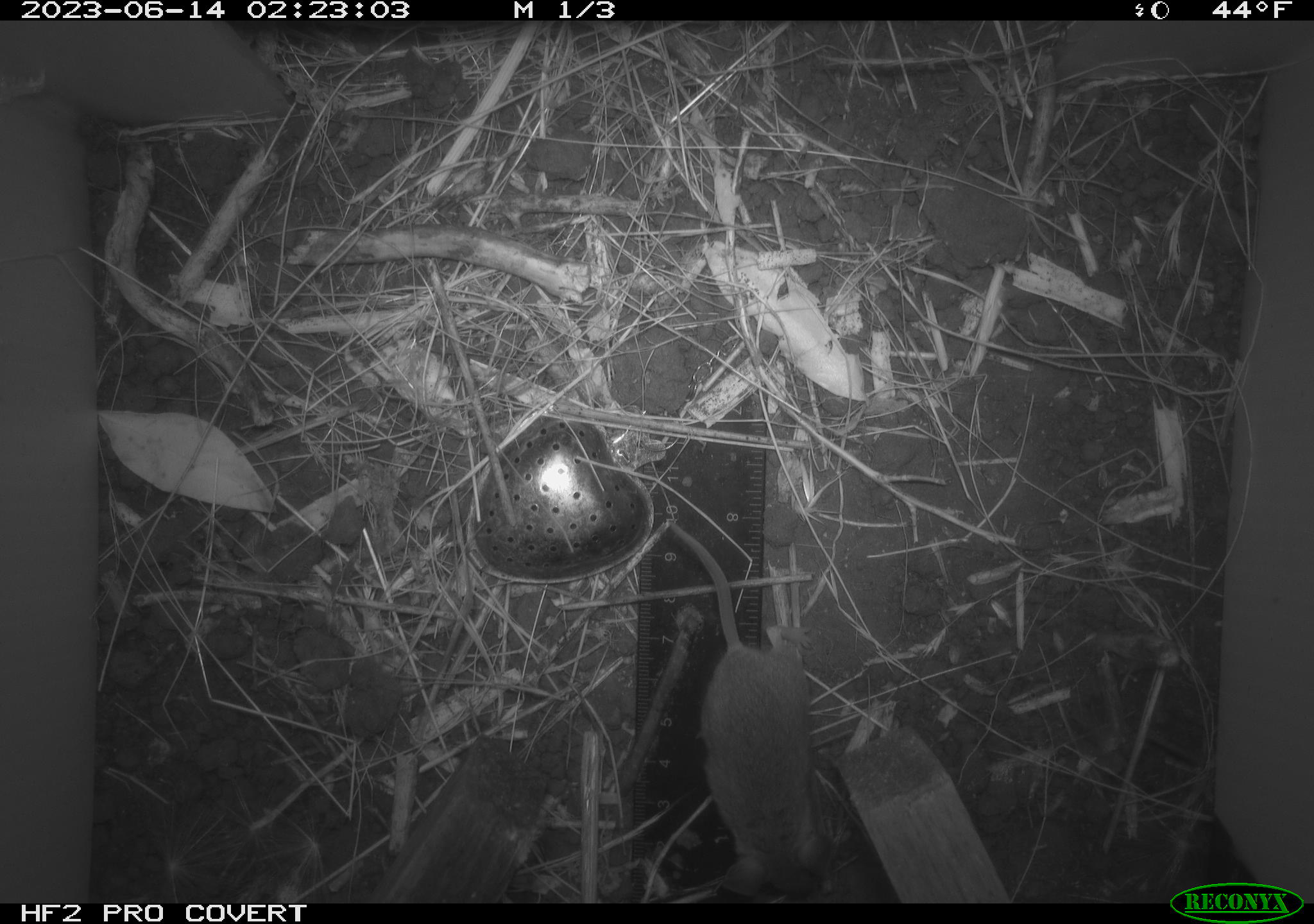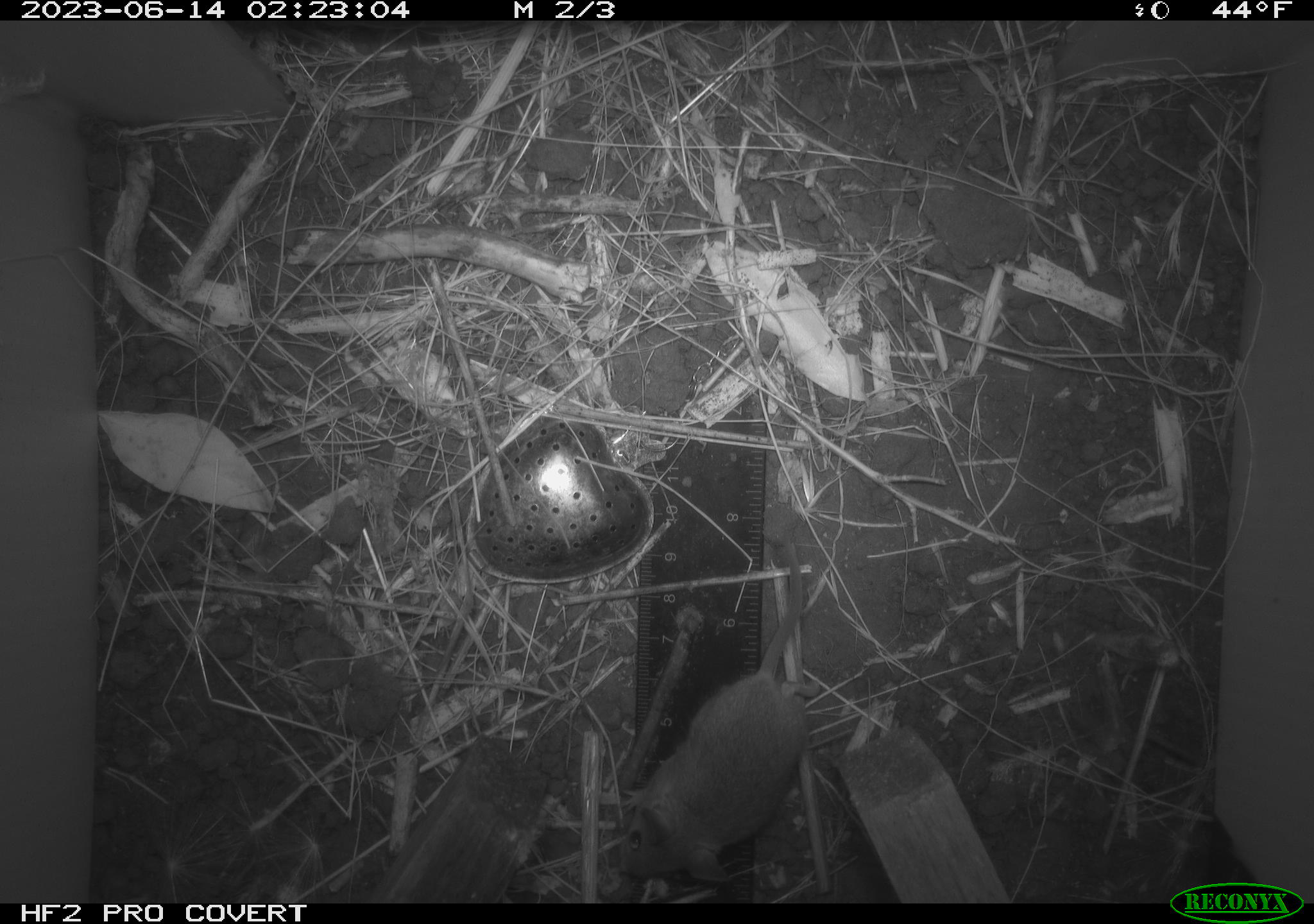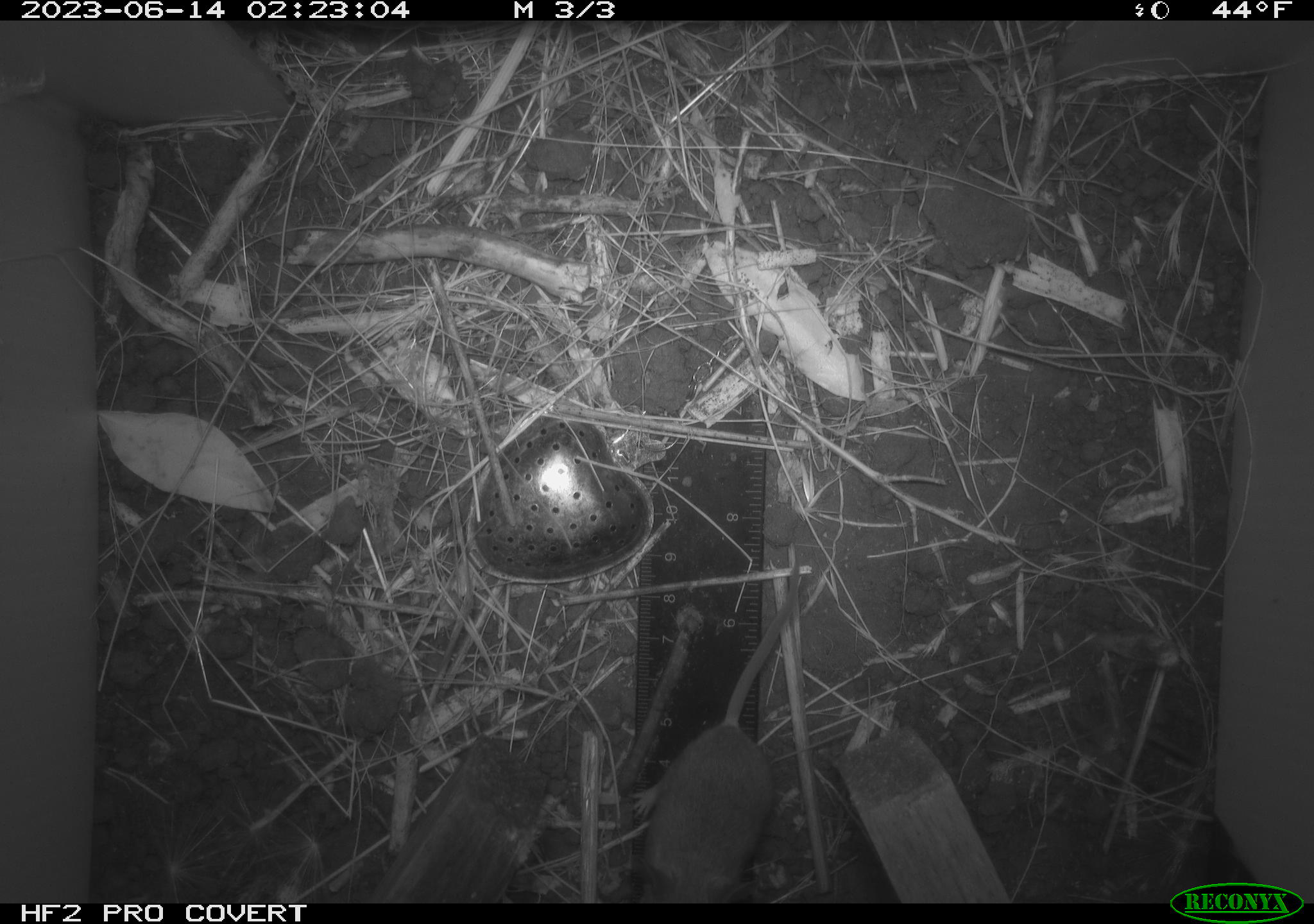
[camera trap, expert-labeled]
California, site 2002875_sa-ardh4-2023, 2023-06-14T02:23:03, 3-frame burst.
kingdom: Animalia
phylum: Chordata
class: Mammalia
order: Rodentia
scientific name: Rodentia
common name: mouse species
Mouse species (Rodentia).